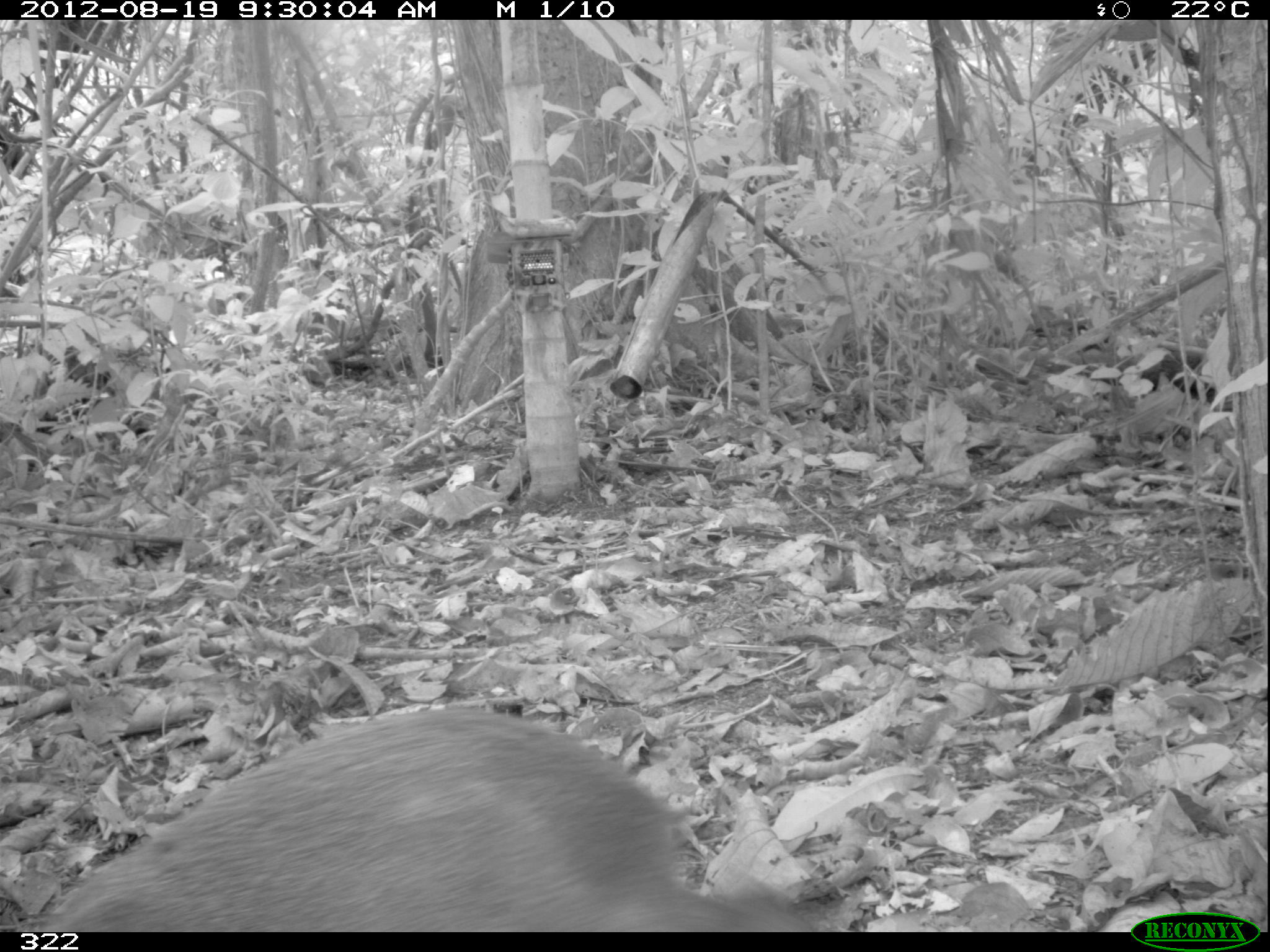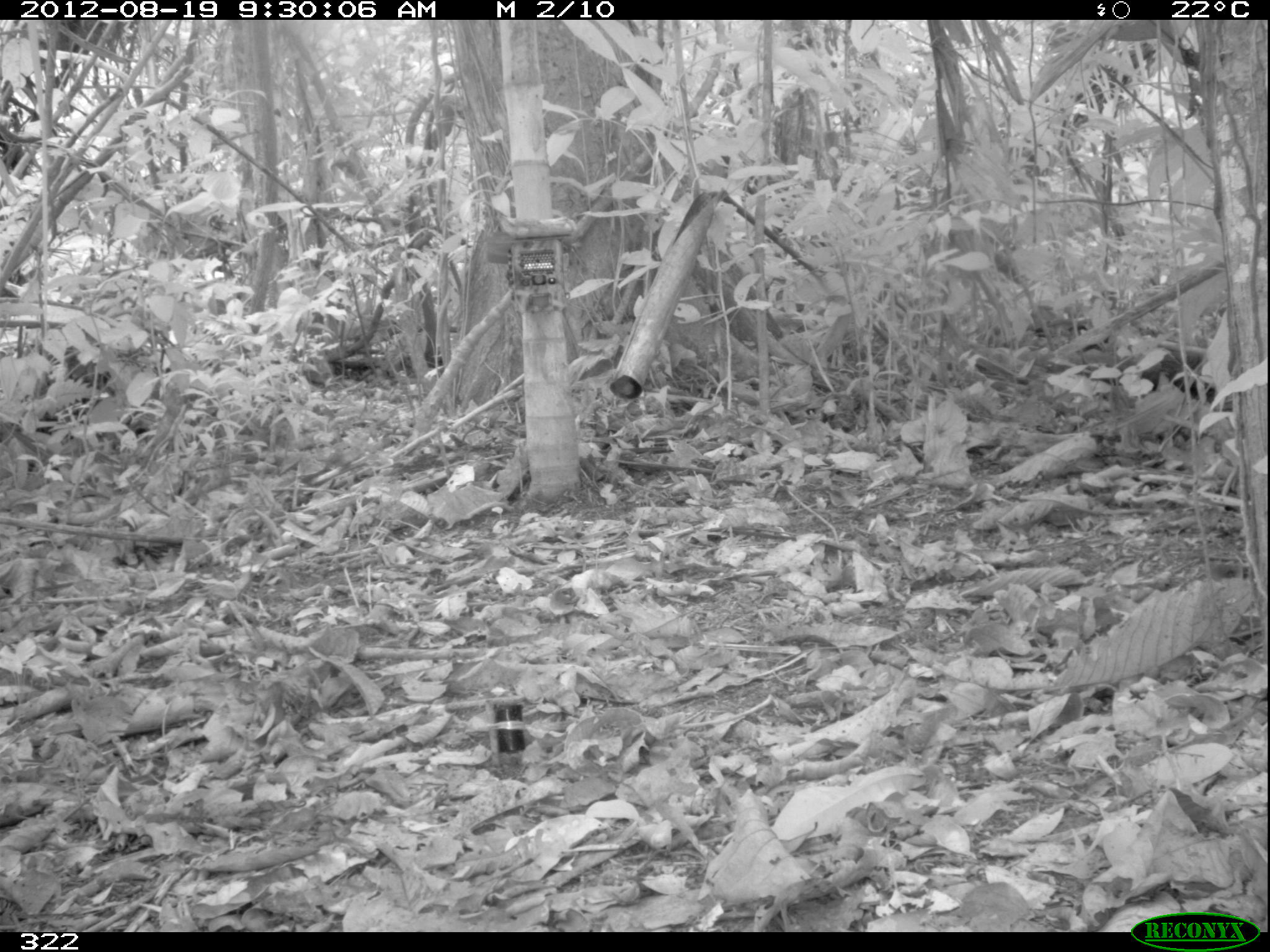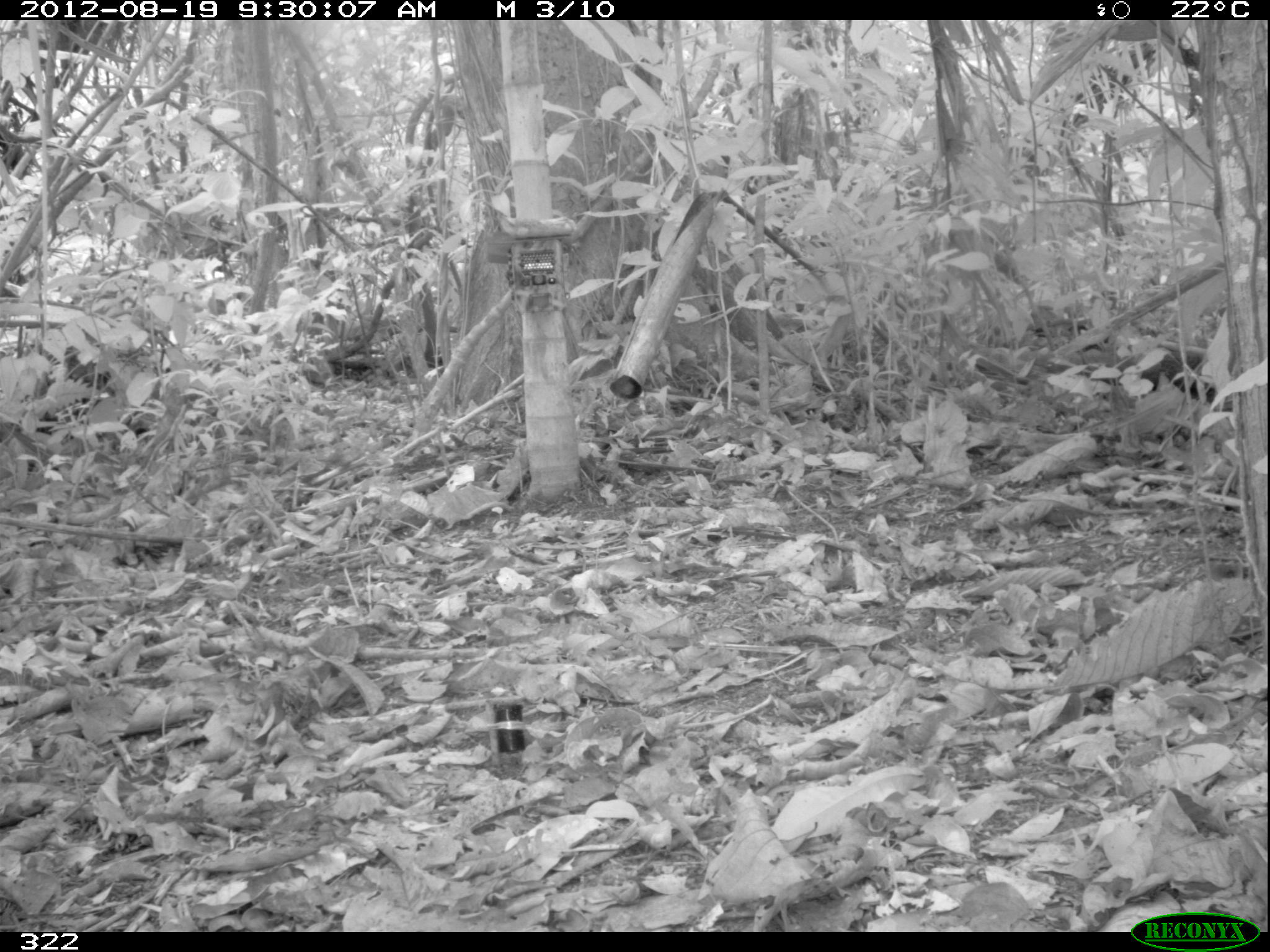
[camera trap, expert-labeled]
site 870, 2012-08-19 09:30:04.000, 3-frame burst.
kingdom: Animalia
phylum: Chordata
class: Mammalia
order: Rodentia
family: Dasyproctidae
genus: Dasyprocta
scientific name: Dasyprocta punctata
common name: central american agouti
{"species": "Dasyprocta punctata (central american agouti)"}